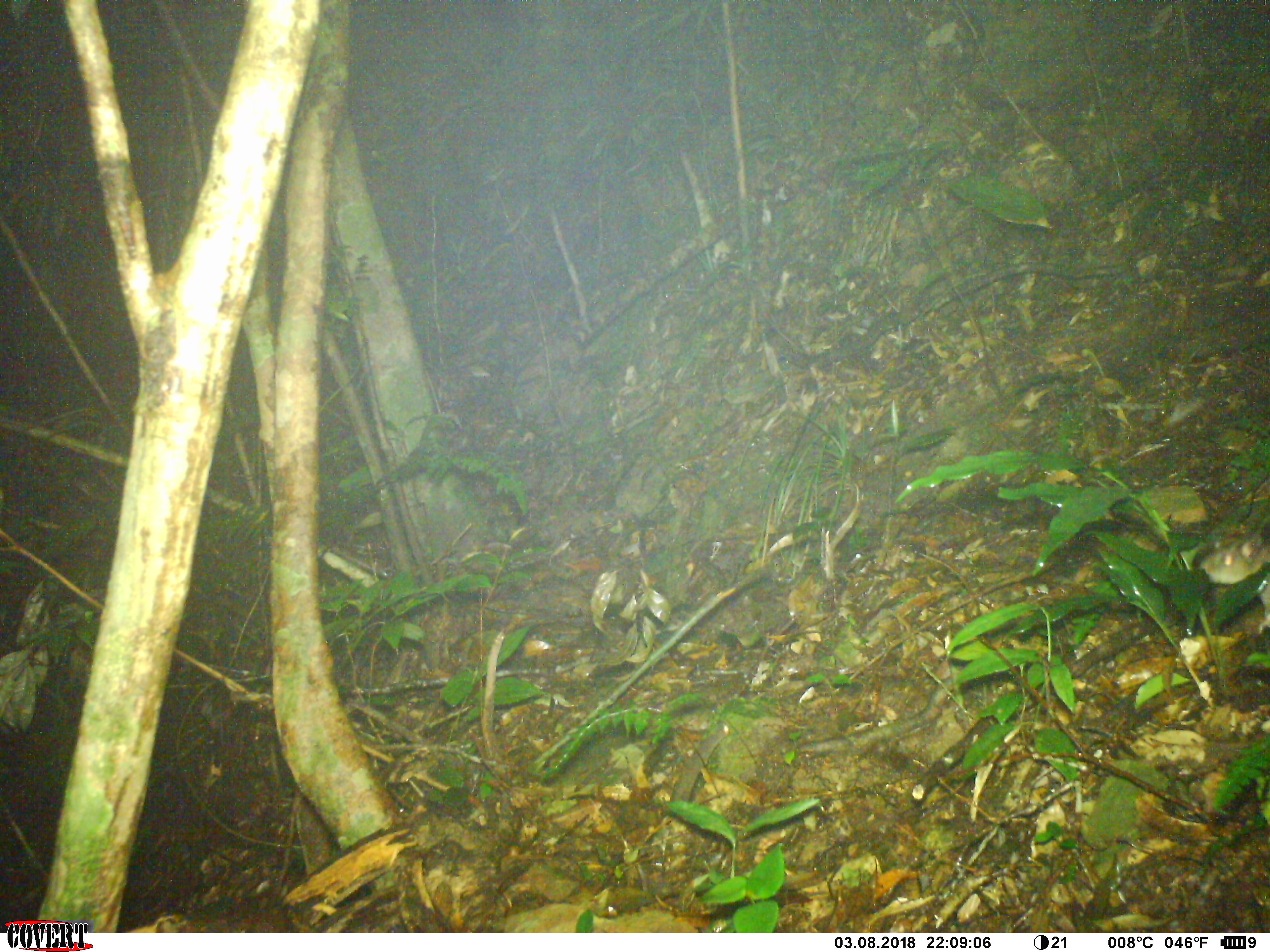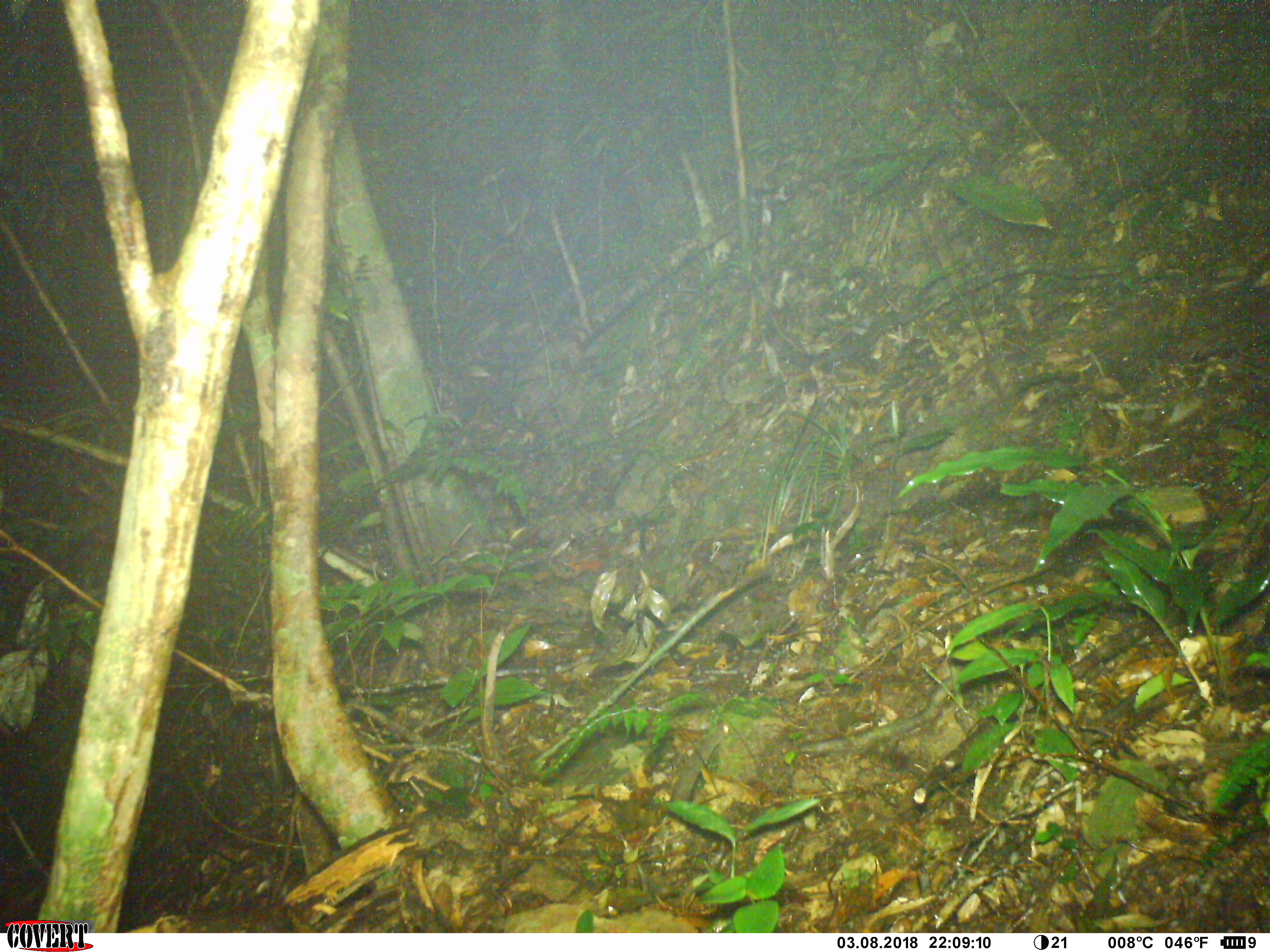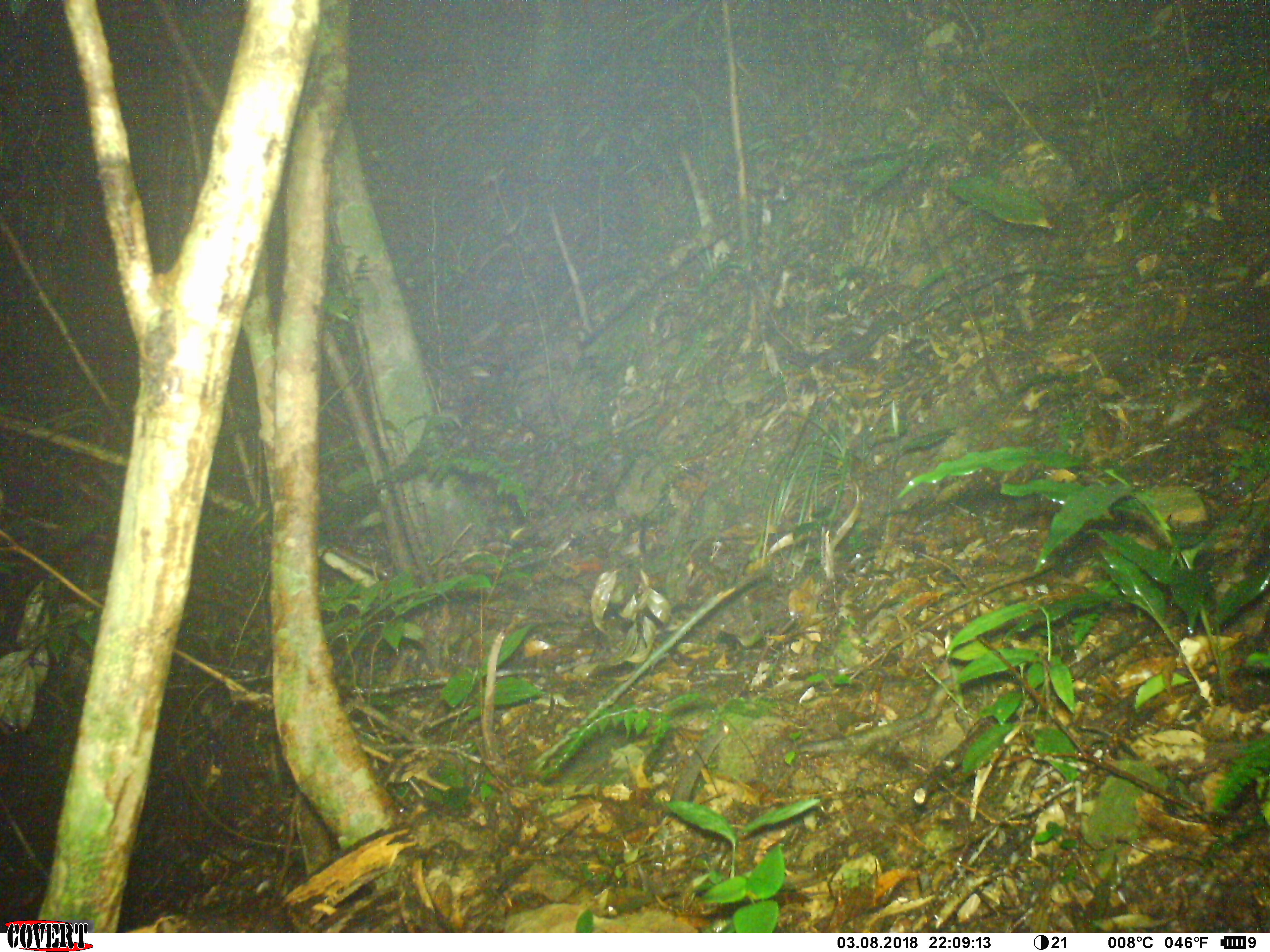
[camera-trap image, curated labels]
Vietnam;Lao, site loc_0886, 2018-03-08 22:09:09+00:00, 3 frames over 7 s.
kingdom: Animalia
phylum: Chordata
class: Mammalia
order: Rodentia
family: Muridae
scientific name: Muridae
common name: old-world mice and rats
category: unidentified murid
Unidentified murid (old-world mice and rats) (Muridae). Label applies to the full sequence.